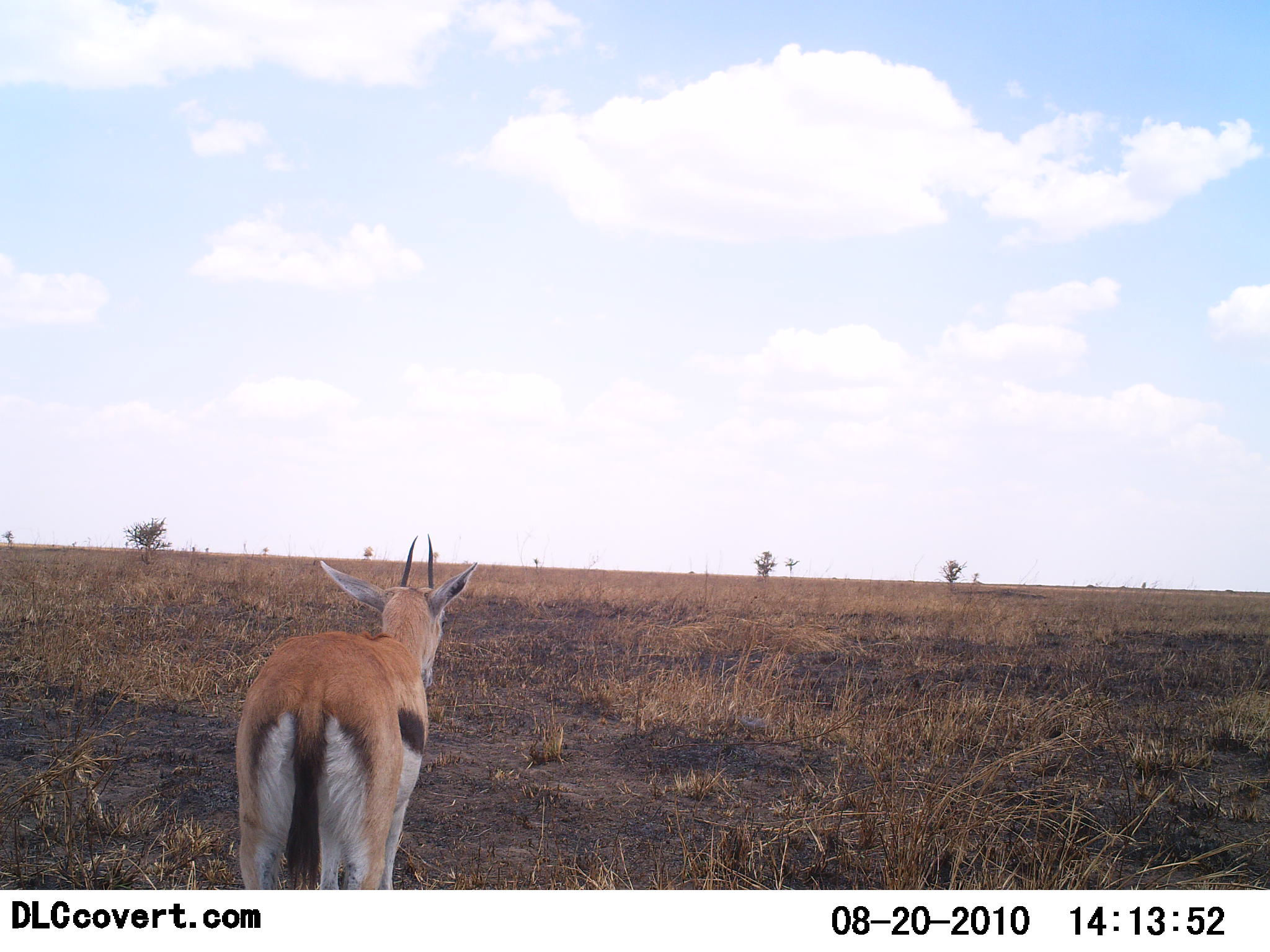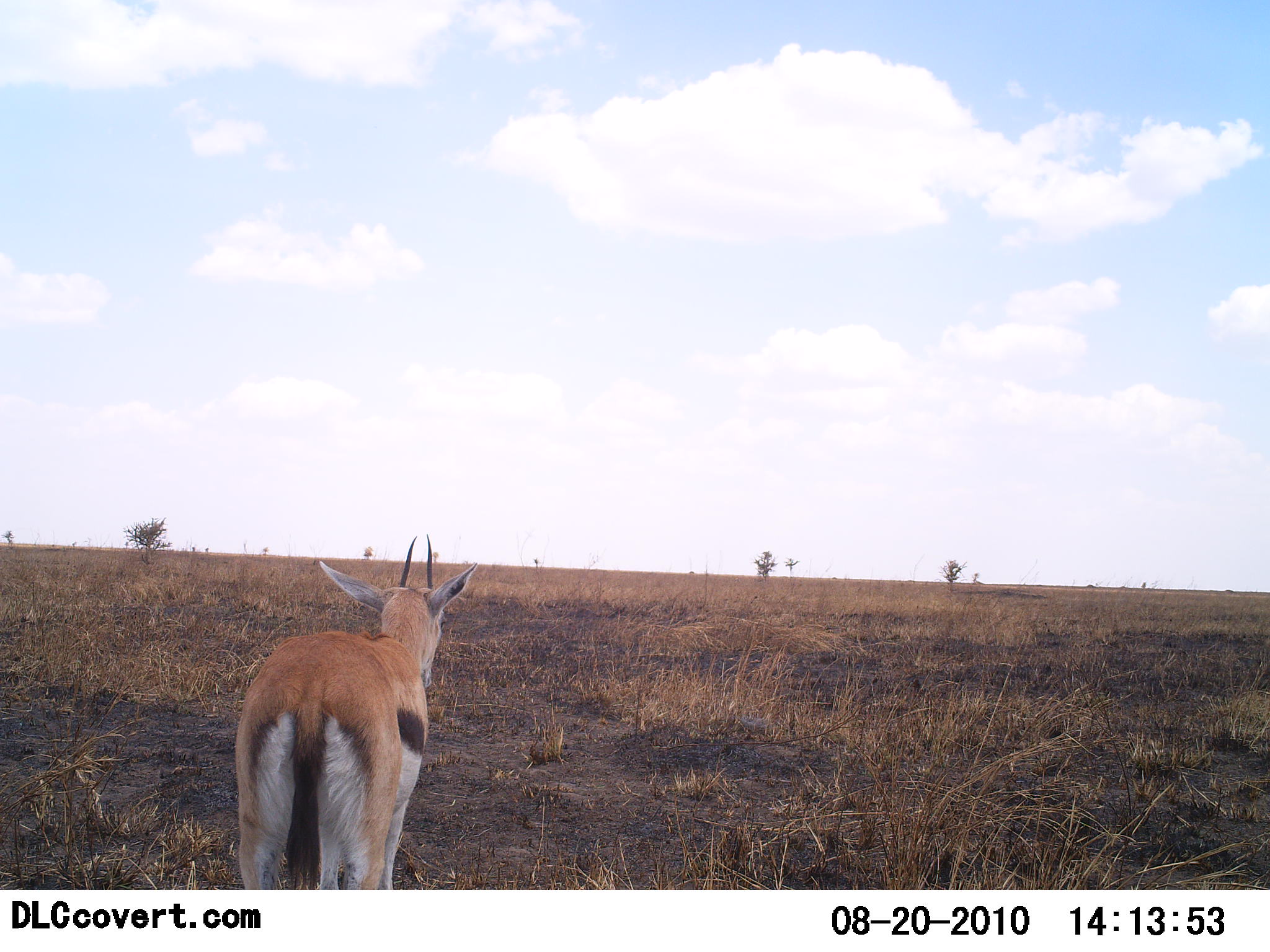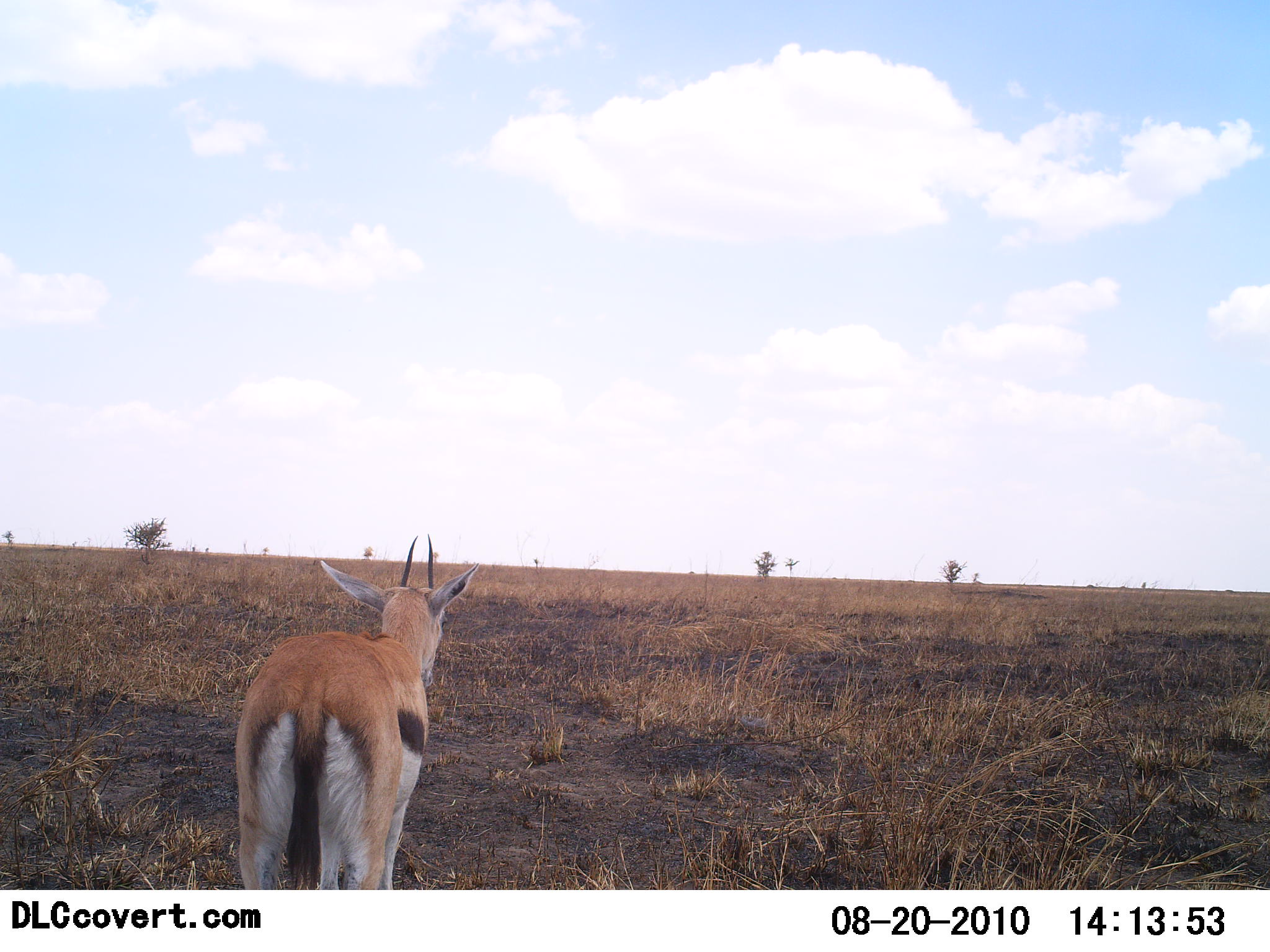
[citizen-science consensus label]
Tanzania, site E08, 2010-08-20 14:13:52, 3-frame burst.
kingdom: Animalia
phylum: Chordata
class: Mammalia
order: Artiodactyla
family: Bovidae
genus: Eudorcas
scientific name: Eudorcas thomsonii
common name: thomson's gazelle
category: gazellethomsons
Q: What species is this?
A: Gazellethomsons (thomson's gazelle) (Eudorcas thomsonii).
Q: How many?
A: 1.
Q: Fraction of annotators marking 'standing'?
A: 100%.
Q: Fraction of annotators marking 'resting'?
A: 6%.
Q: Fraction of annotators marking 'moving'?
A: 0%.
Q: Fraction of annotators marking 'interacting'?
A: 0%.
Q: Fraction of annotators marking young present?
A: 0%.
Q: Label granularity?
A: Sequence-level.